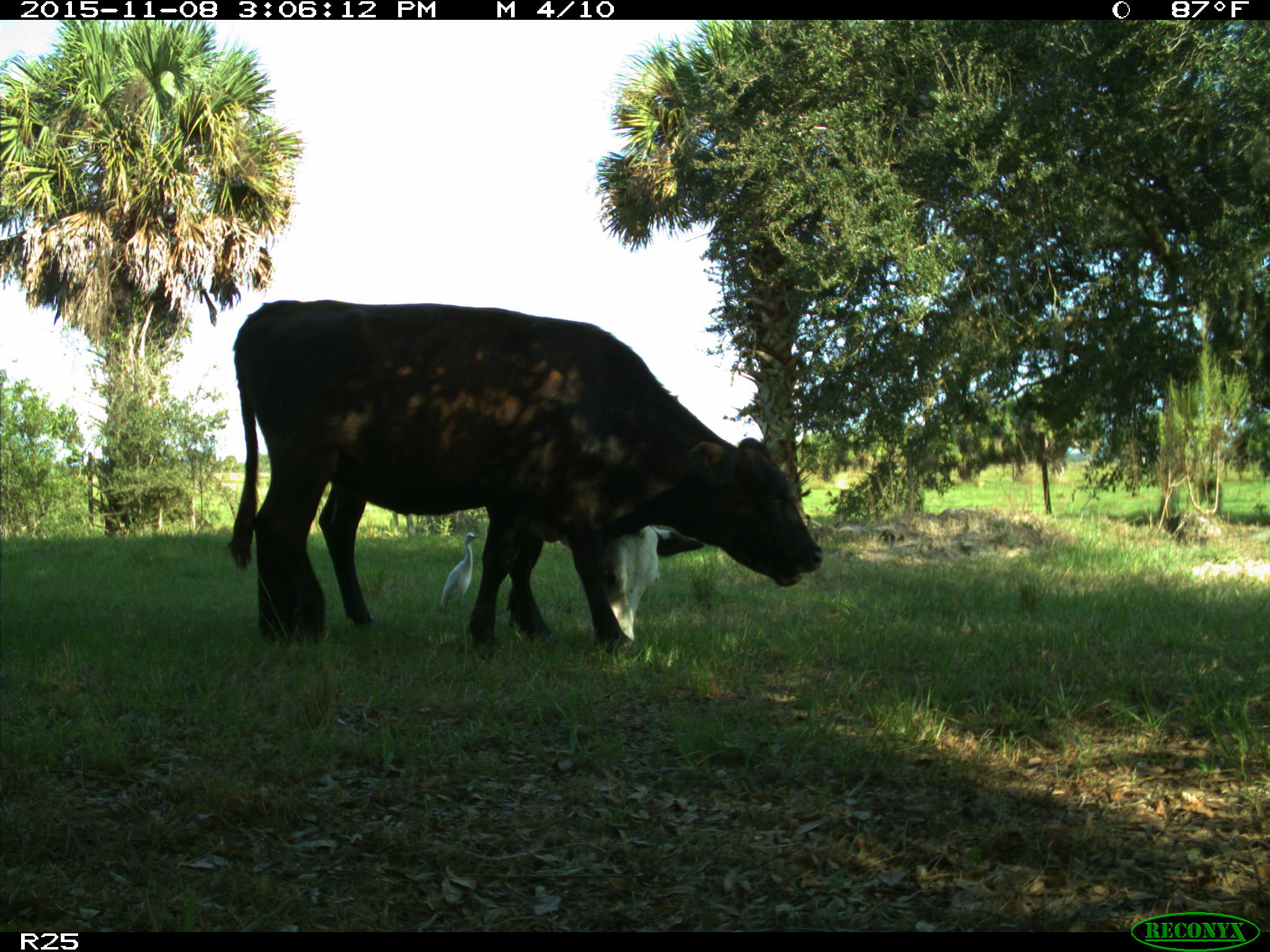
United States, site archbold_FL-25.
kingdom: Animalia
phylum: Chordata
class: Mammalia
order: Artiodactyla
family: Bovidae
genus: Bos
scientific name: Bos taurus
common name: domestic cow